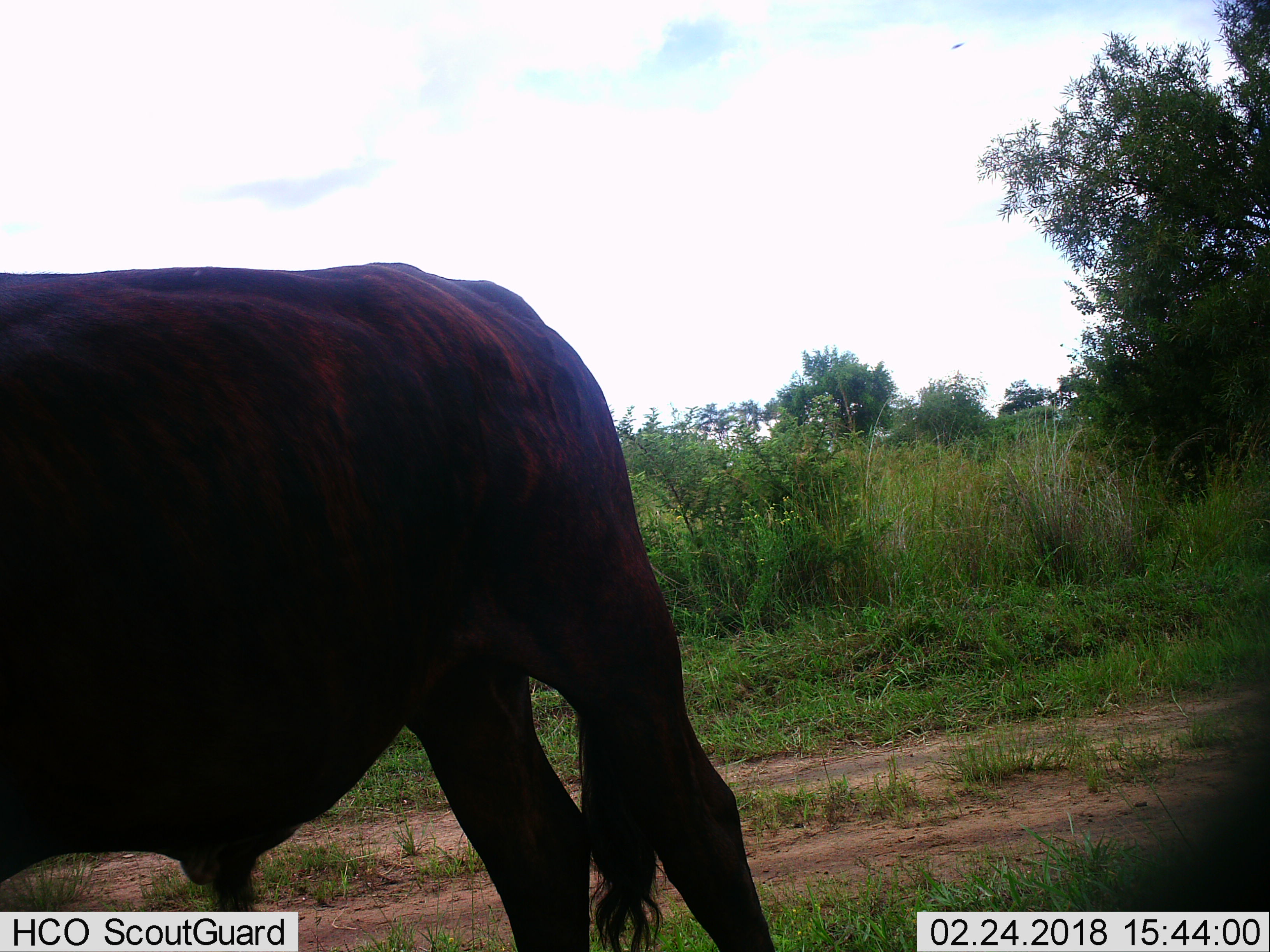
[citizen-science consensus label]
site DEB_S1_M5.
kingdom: Animalia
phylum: Chordata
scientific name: Vertebrata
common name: domestic animal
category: domesticanimal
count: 1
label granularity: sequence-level